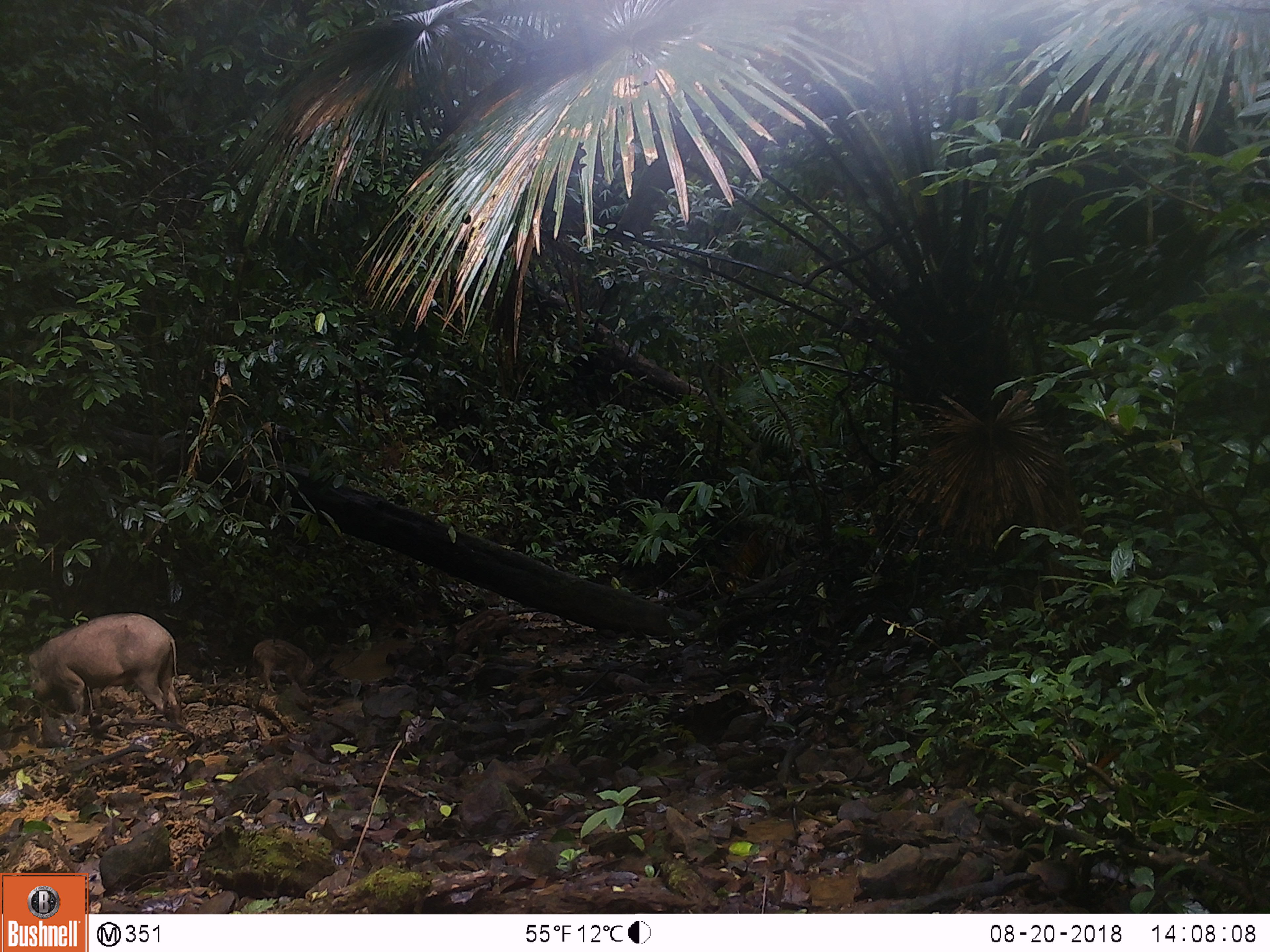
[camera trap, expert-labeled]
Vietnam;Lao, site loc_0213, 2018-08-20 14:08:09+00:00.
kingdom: Animalia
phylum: Chordata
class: Mammalia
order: Artiodactyla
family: Suidae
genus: Sus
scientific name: Sus scrofa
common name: eurasian wild pig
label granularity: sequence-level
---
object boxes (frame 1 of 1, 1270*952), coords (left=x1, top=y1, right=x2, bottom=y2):
eurasian wild pig: (left=6, top=611, right=182, bottom=724); (left=251, top=637, right=316, bottom=694)